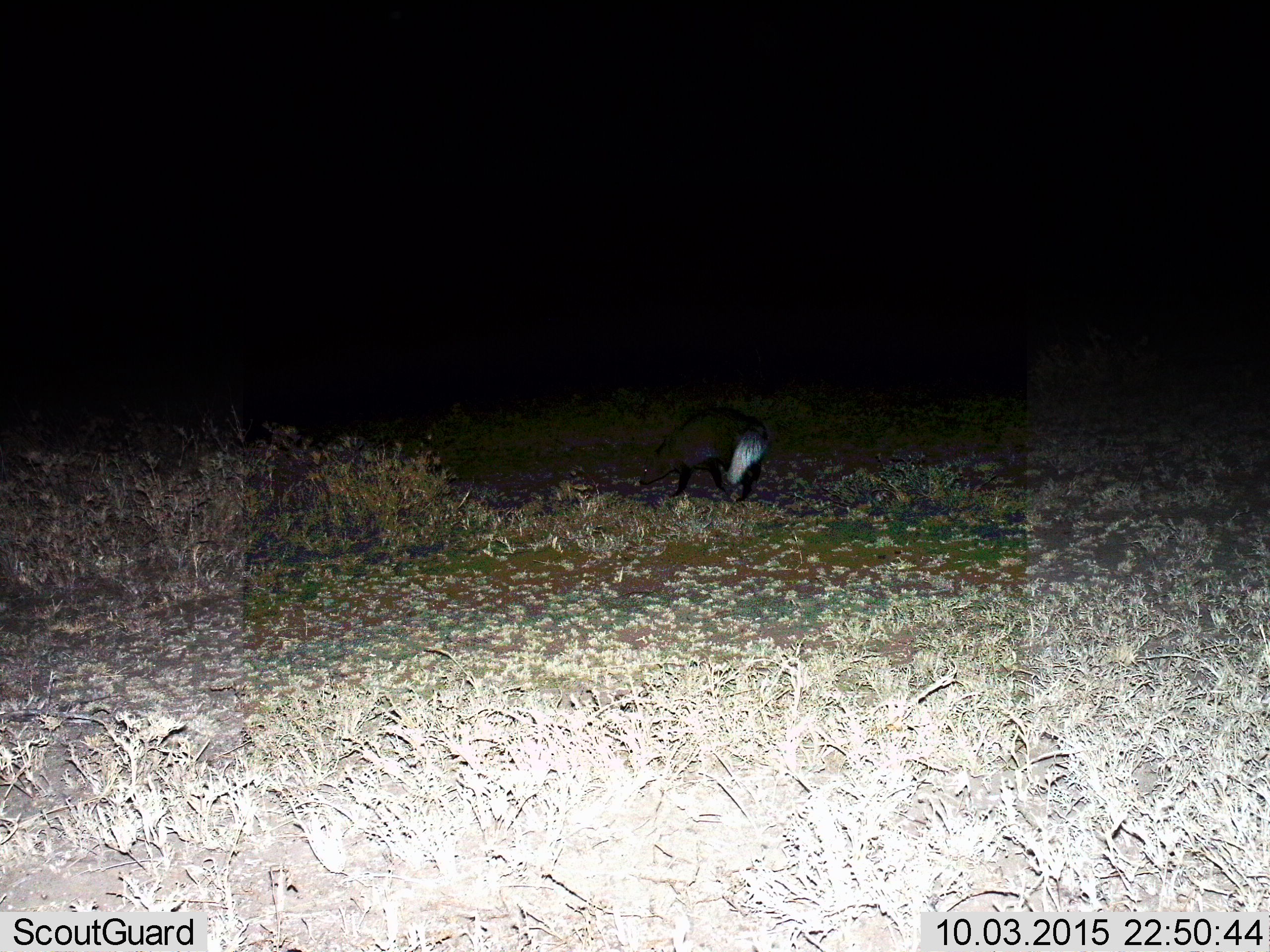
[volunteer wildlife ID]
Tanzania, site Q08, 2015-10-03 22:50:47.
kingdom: Animalia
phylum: Chordata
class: Mammalia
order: Carnivora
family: Mustelidae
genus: Mellivora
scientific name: Mellivora capensis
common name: honey badger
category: honeybadger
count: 1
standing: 25%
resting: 0%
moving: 75%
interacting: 0%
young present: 0%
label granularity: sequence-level